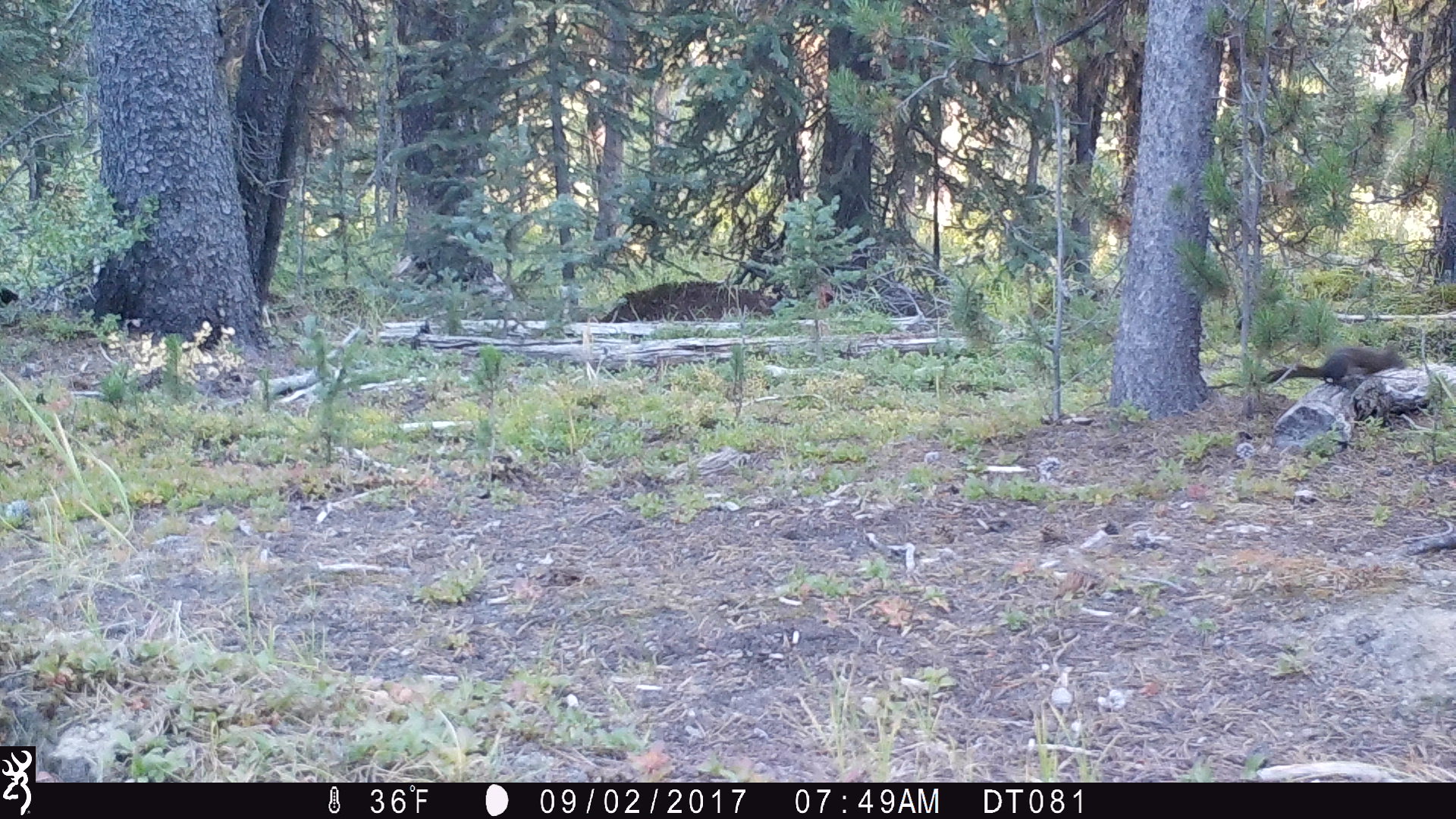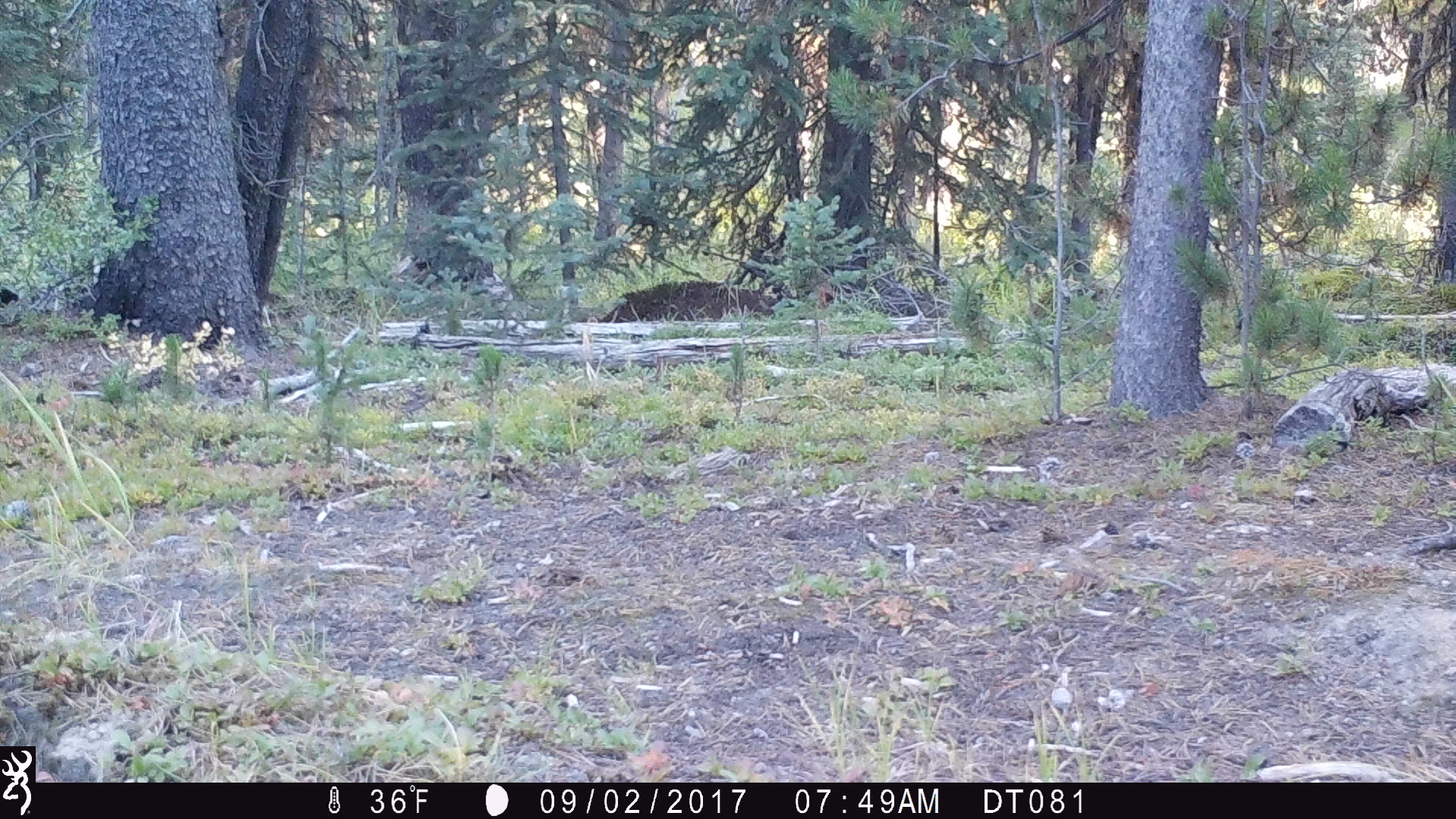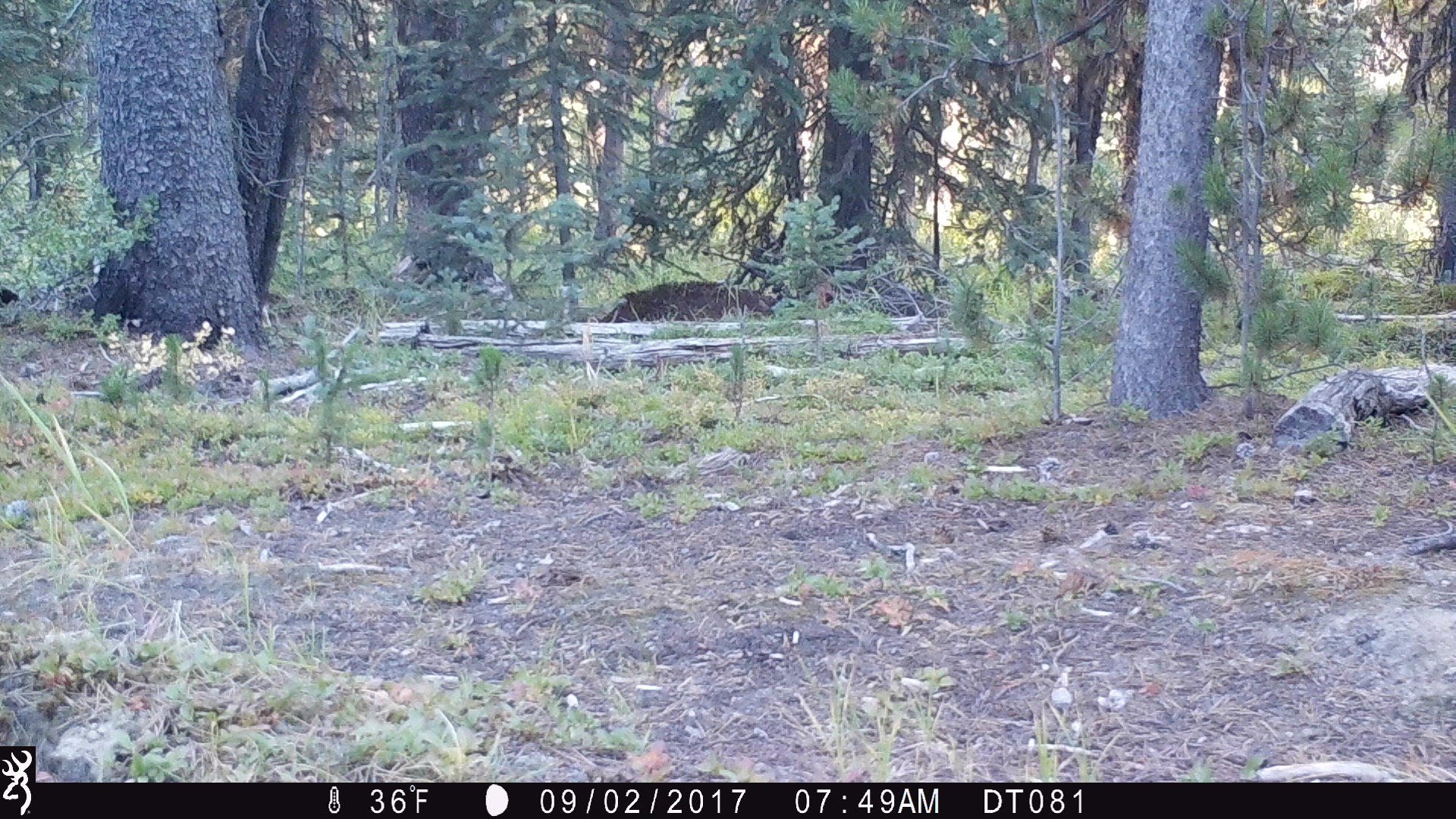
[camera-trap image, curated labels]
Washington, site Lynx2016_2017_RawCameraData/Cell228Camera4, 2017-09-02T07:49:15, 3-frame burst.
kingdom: Animalia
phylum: Chordata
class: Mammalia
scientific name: Mammalia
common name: small mammal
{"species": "small mammal (Mammalia)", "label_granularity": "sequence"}